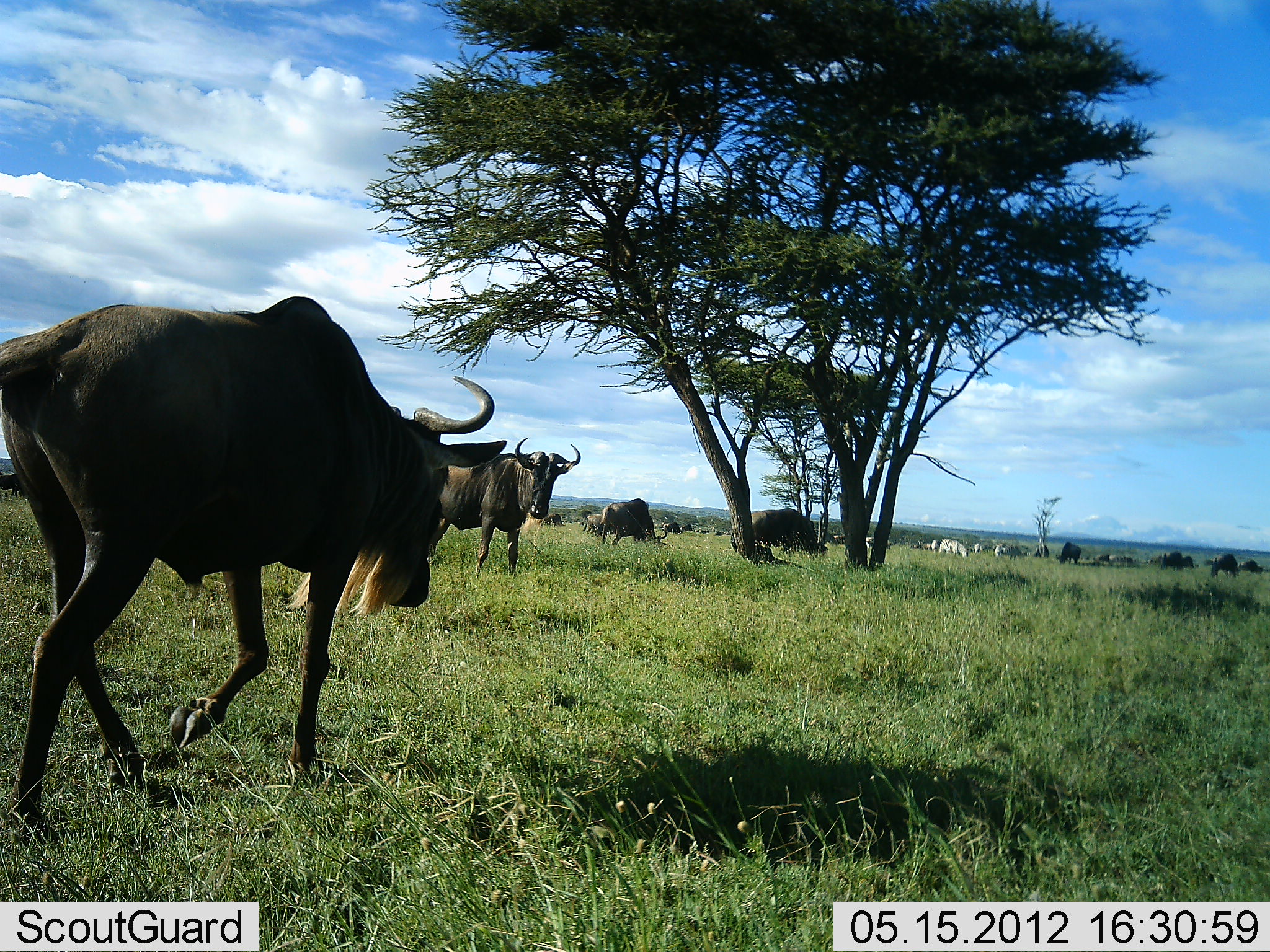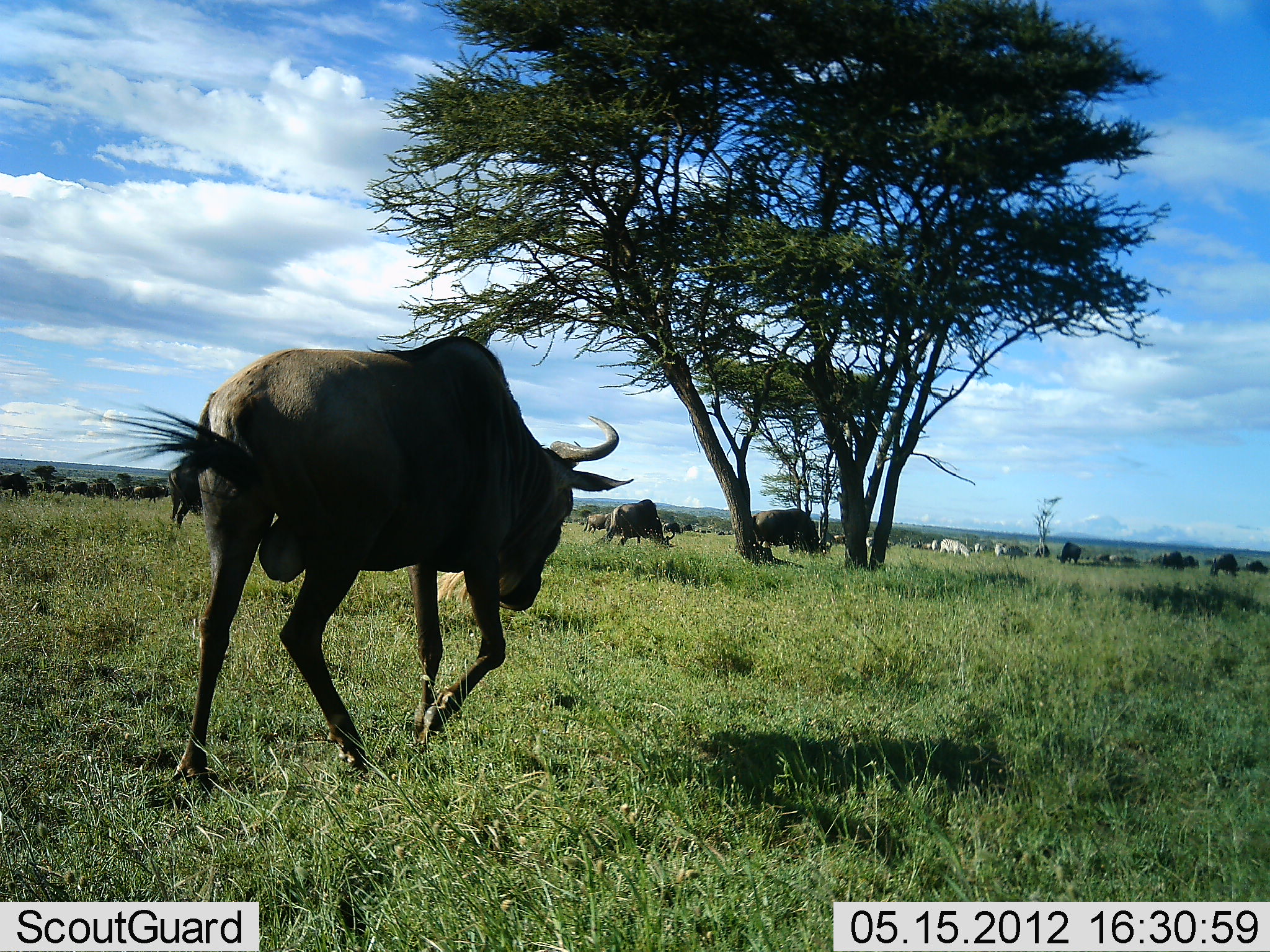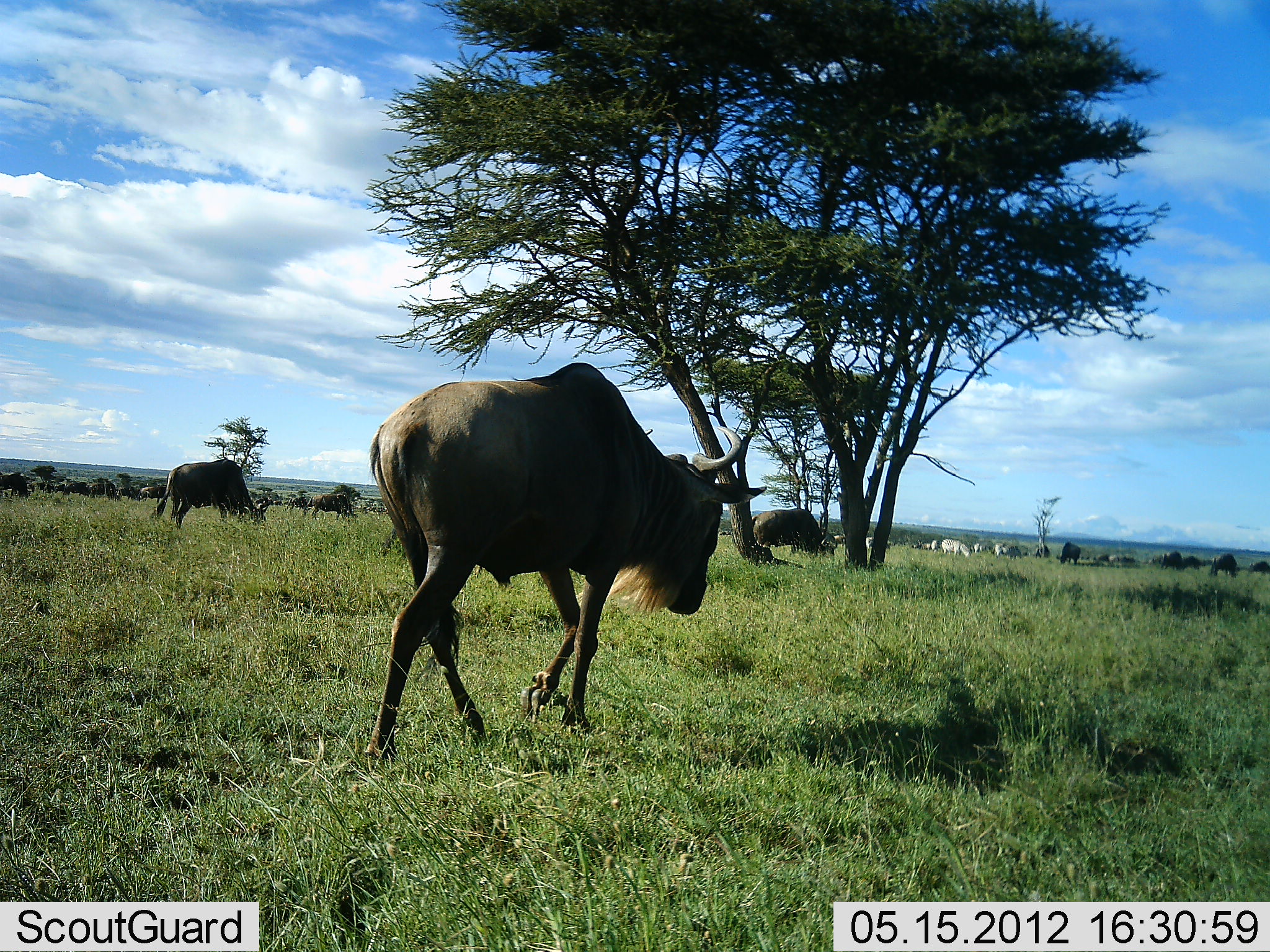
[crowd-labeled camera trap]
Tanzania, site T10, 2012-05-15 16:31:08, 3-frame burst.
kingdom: Animalia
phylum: Chordata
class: Mammalia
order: Artiodactyla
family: Bovidae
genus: Connochaetes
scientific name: Connochaetes taurinus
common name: blue wildebeest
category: wildebeest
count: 11-50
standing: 15%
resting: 0%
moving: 100%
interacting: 0%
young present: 0%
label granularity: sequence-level